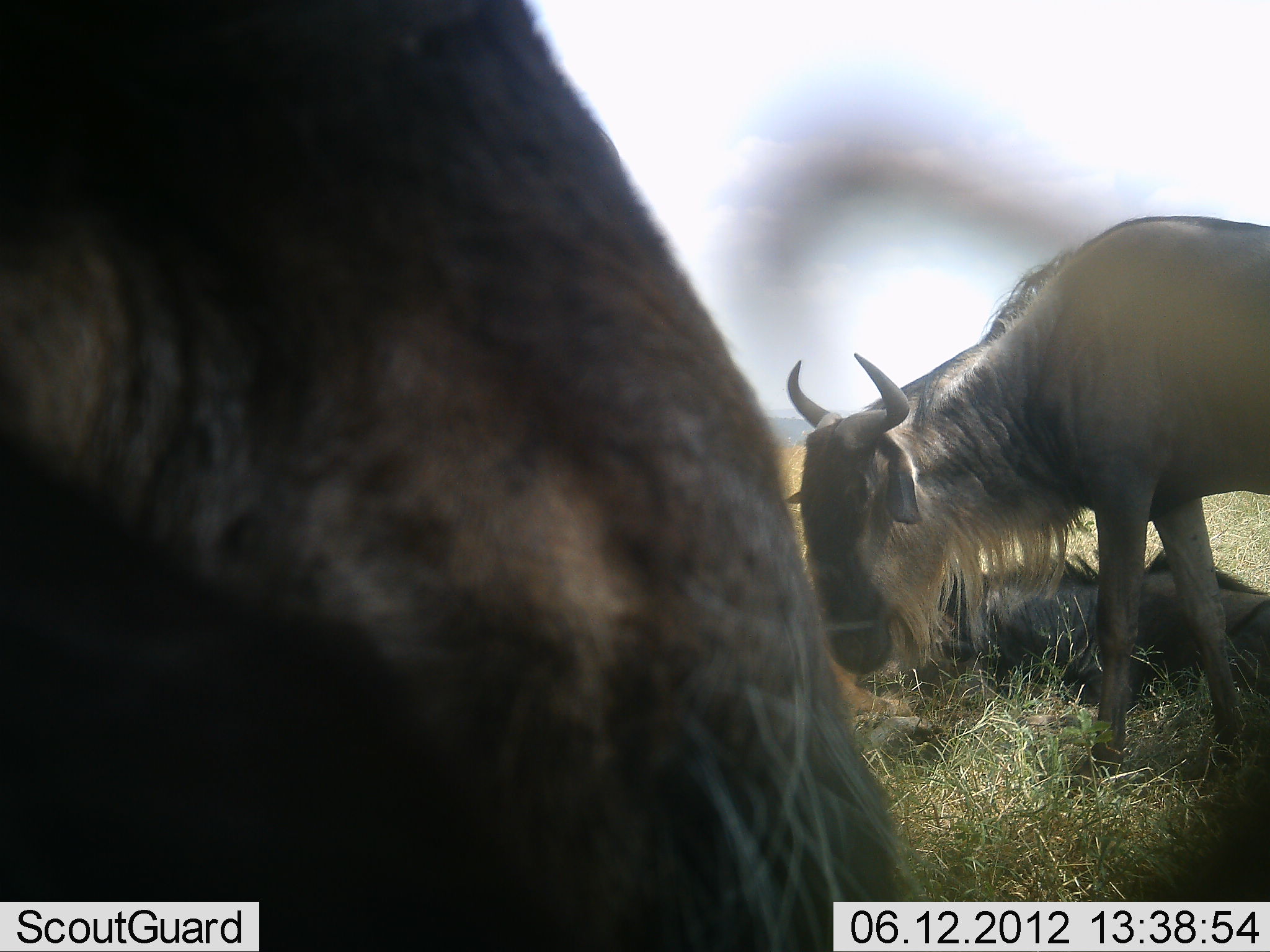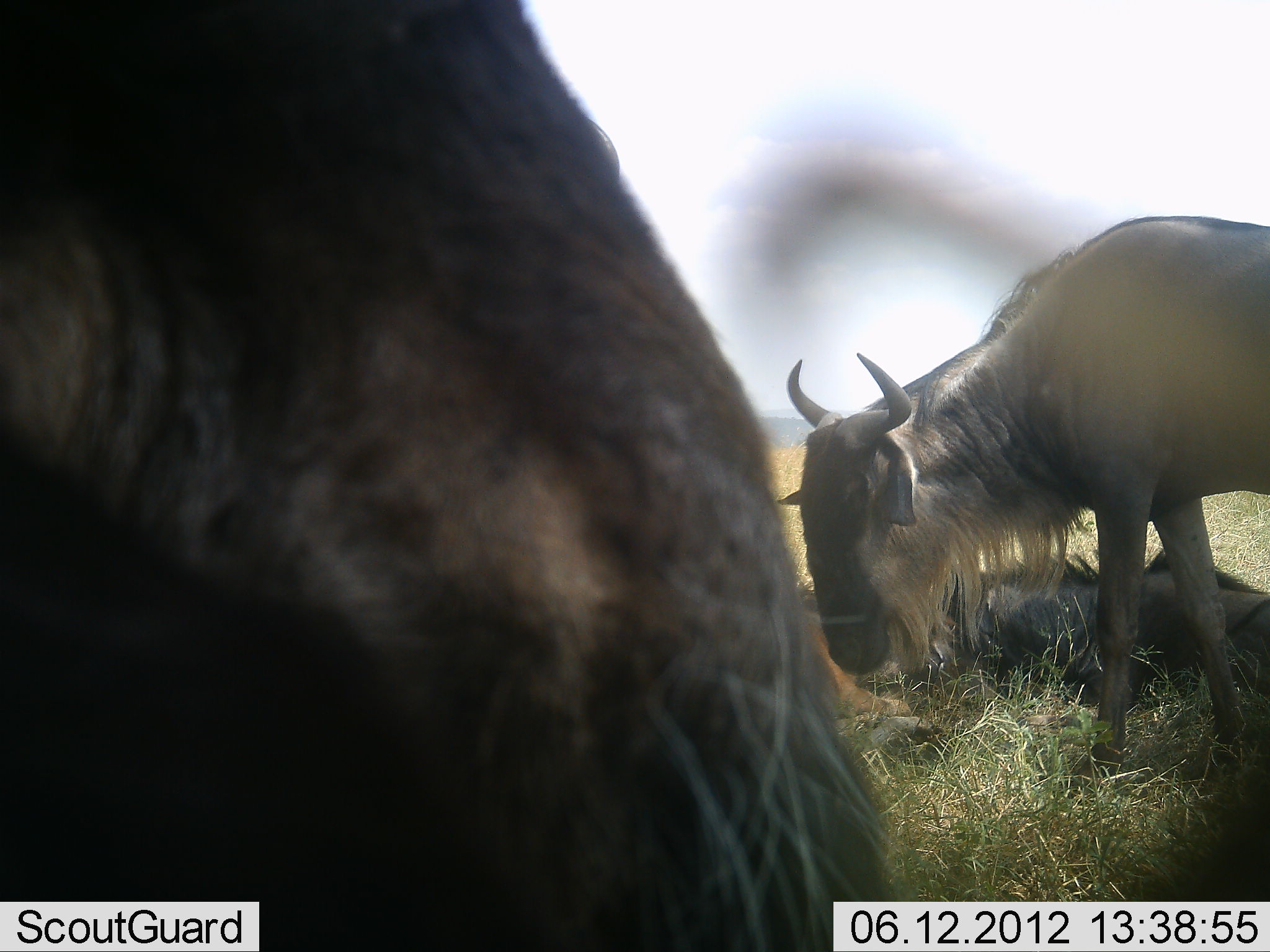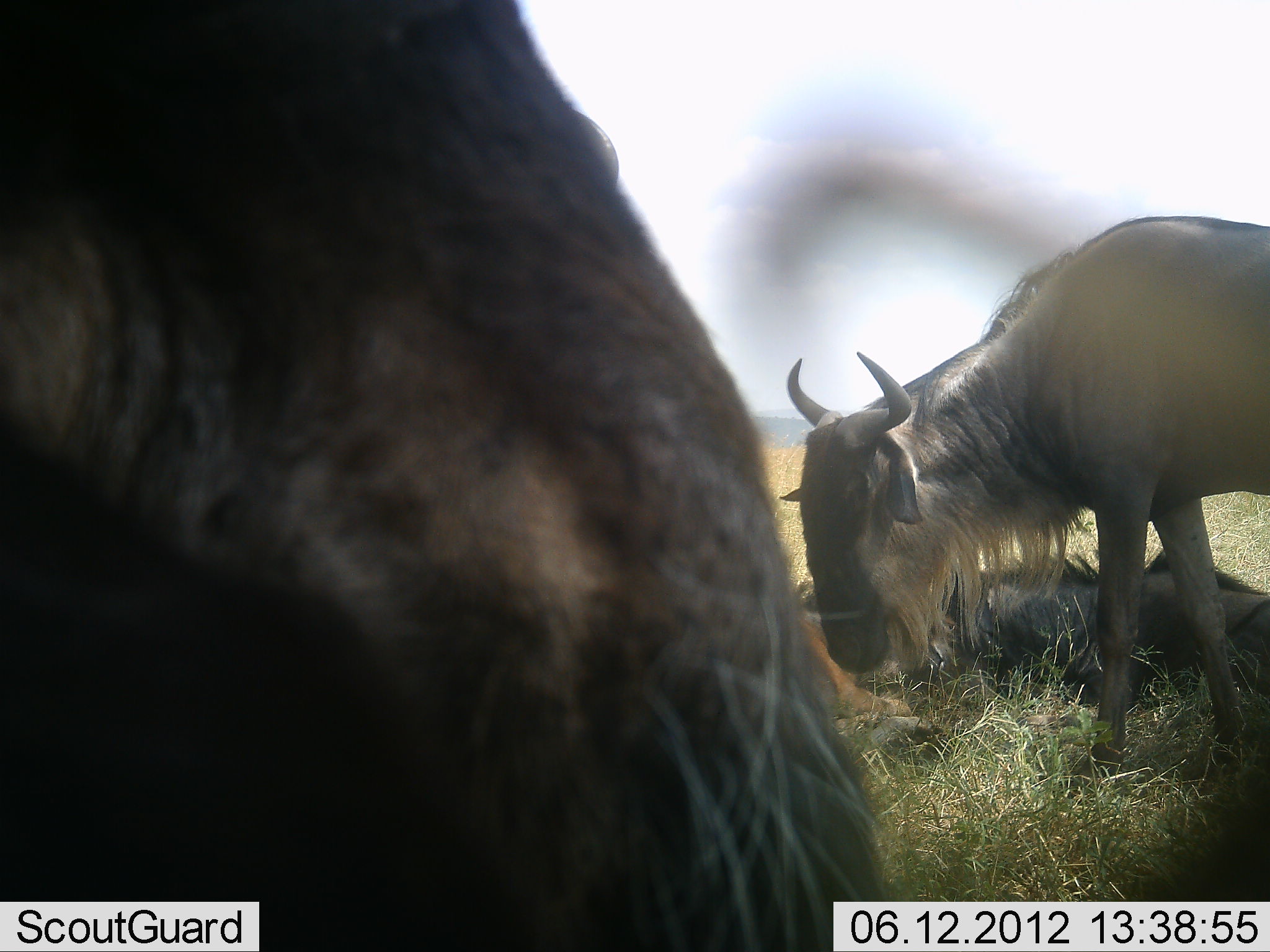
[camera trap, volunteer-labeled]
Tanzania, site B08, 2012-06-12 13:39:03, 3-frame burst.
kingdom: Animalia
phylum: Chordata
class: Mammalia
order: Artiodactyla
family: Bovidae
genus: Connochaetes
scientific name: Connochaetes taurinus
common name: blue wildebeest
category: wildebeest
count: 4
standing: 80%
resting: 80%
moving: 0%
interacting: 0%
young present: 20%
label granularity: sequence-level